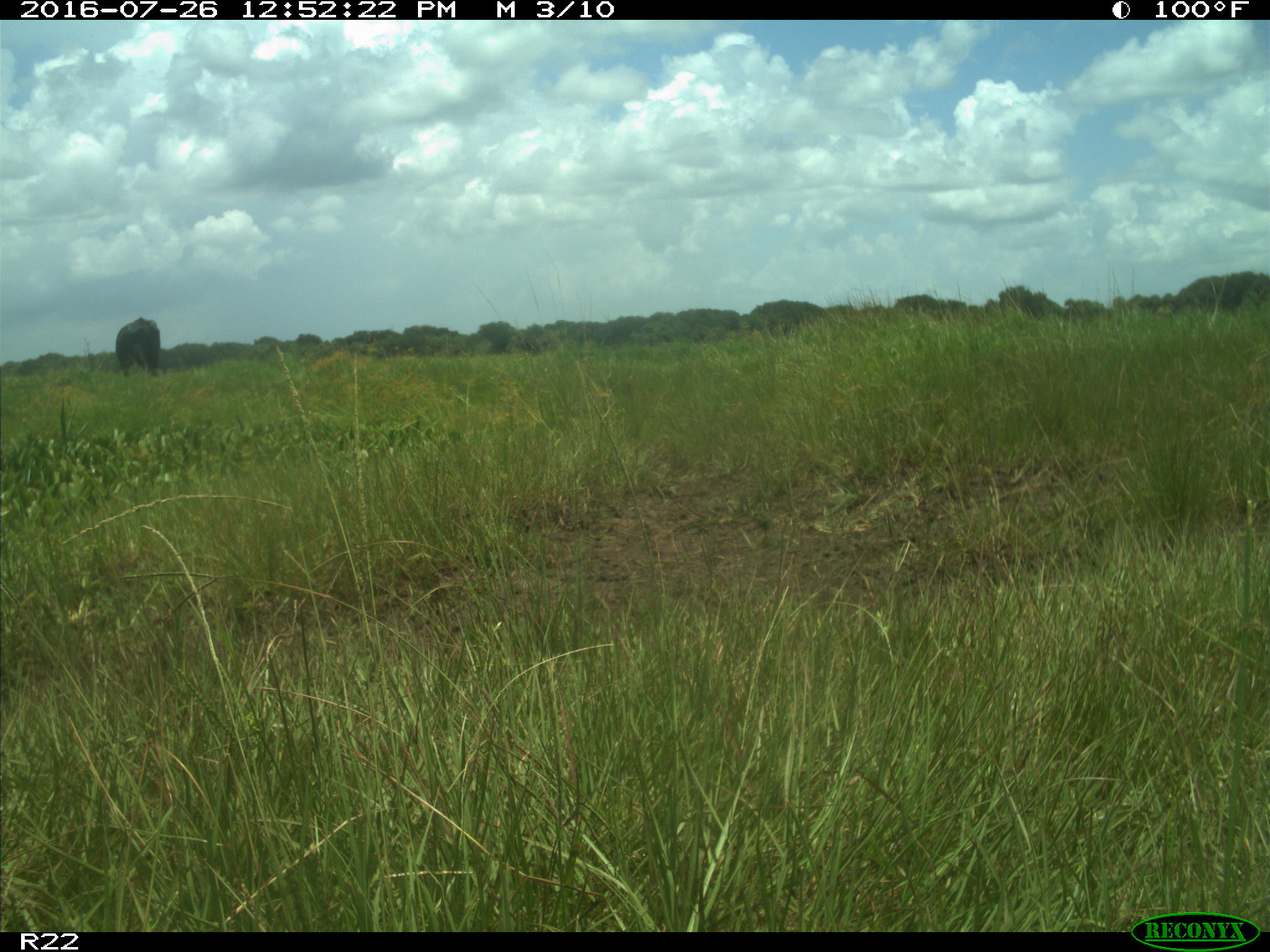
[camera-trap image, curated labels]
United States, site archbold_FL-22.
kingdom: Animalia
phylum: Chordata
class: Mammalia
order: Artiodactyla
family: Bovidae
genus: Bos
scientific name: Bos taurus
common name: domestic cow